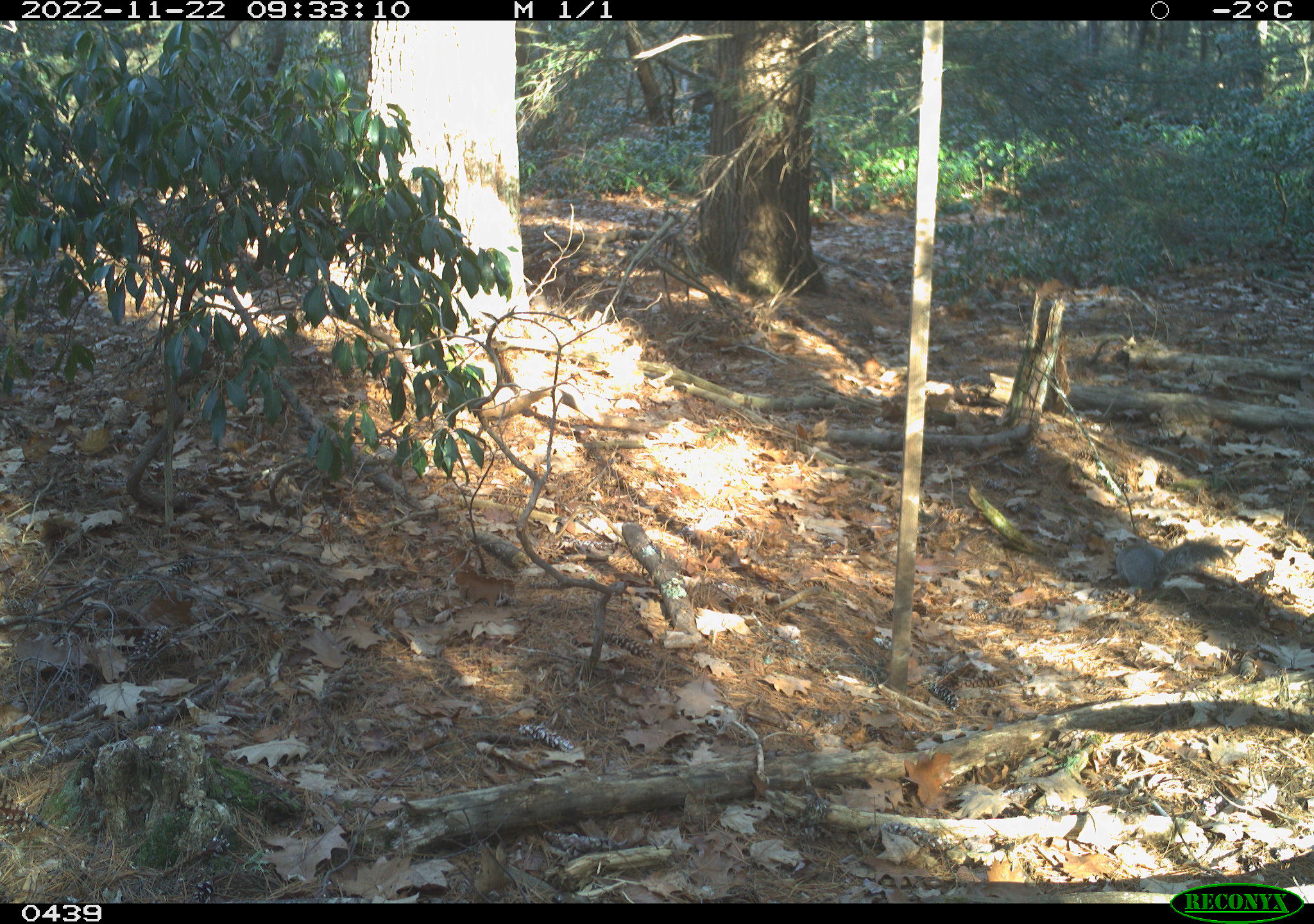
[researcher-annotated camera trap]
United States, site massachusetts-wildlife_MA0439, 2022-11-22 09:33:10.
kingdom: Animalia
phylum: Chordata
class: Mammalia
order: Rodentia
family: Sciuridae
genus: Sciurus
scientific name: Sciurus carolinensis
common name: gray squirrel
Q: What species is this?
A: Gray squirrel (Sciurus carolinensis).